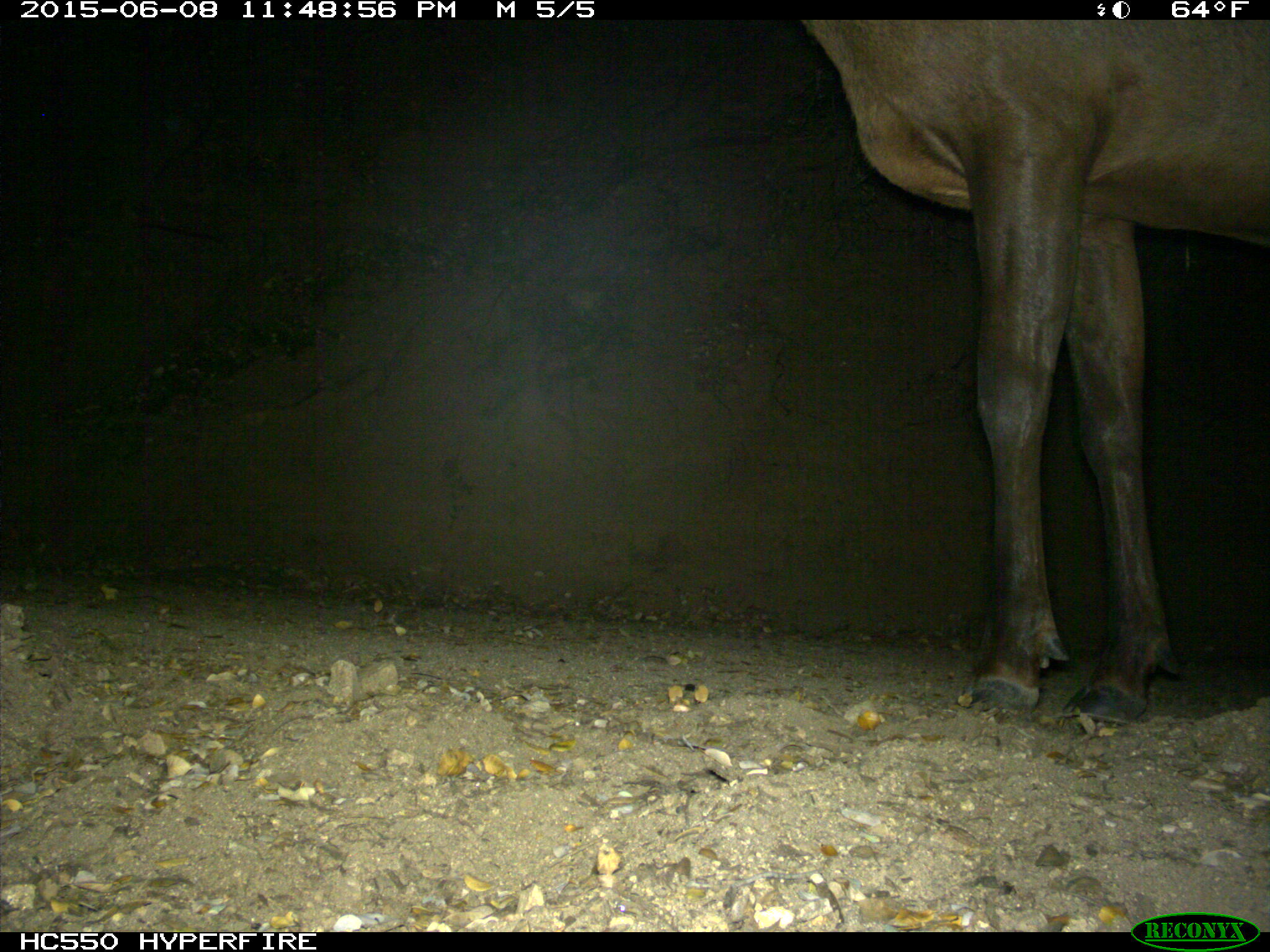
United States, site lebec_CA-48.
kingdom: Animalia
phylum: Chordata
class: Mammalia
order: Artiodactyla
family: Cervidae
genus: Cervus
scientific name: Cervus canadensis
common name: elk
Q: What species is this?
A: Cervus canadensis (elk).